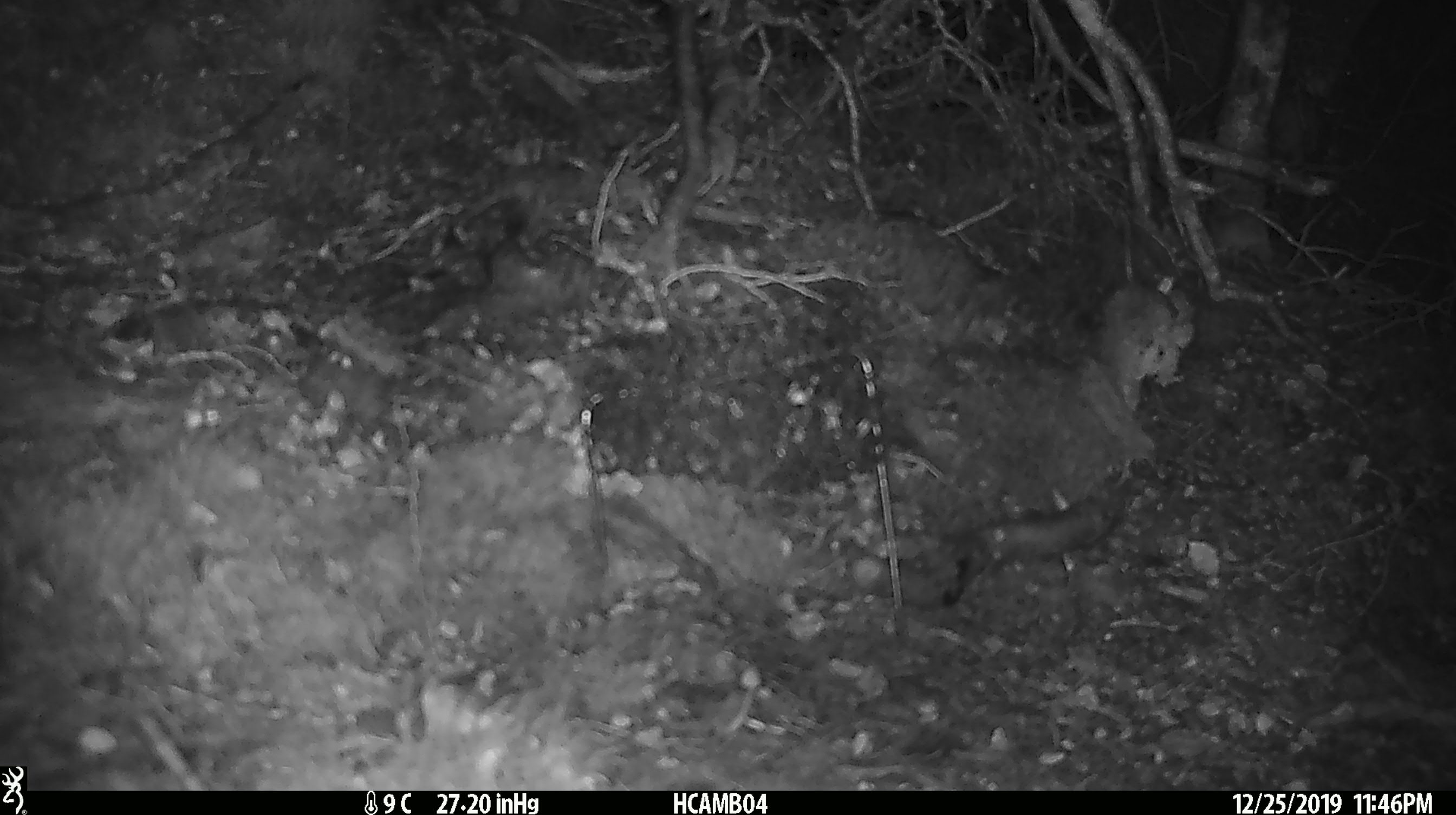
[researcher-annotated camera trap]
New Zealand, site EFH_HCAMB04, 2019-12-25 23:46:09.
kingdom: Animalia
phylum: Chordata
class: Mammalia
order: Rodentia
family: Muridae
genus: Mus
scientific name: Mus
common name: mouse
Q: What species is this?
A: Mouse (Mus).